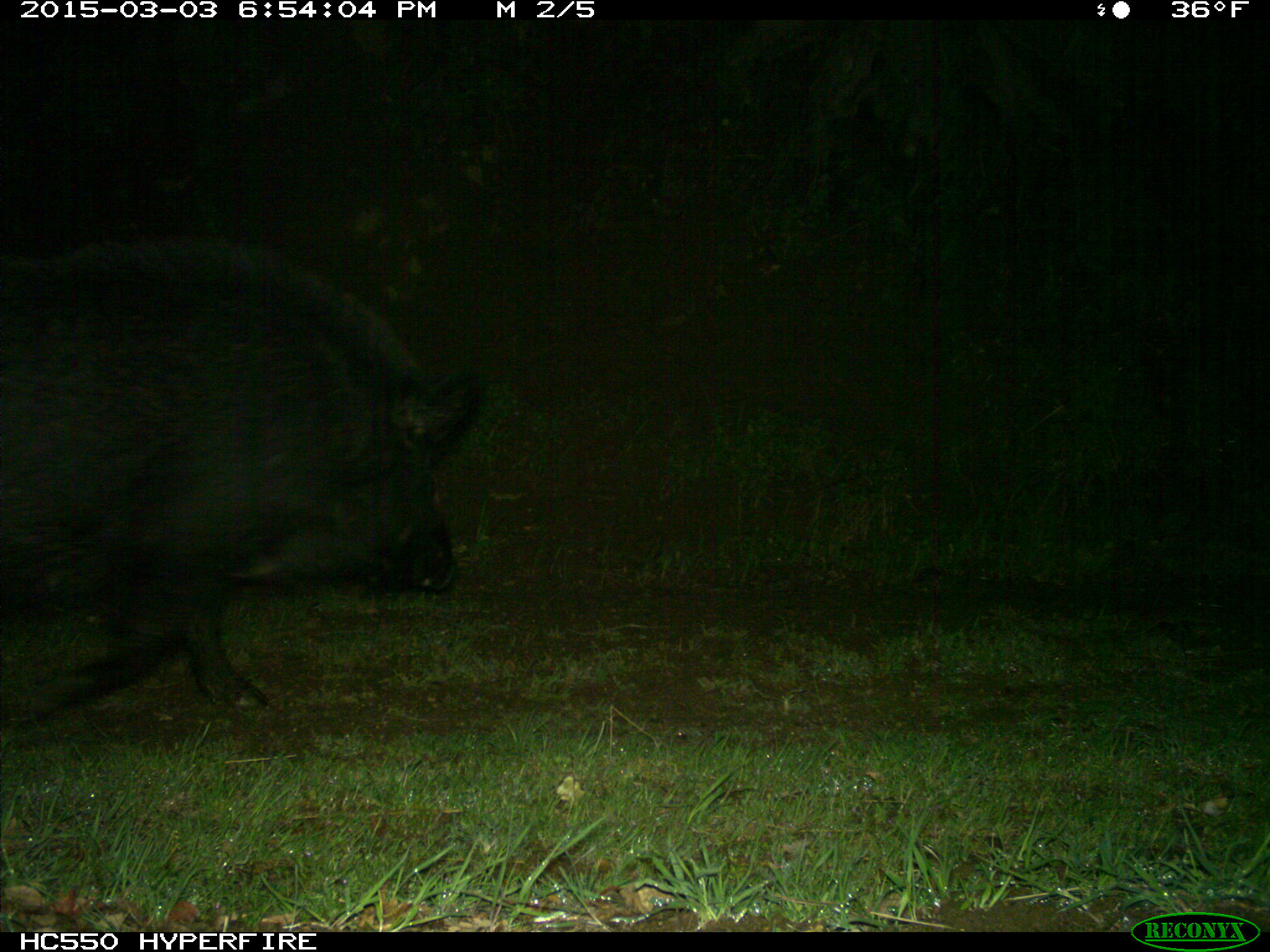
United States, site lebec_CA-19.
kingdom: Animalia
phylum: Chordata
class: Mammalia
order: Artiodactyla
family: Suidae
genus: Sus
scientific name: Sus scrofa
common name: wild boar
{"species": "Sus scrofa (wild boar)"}